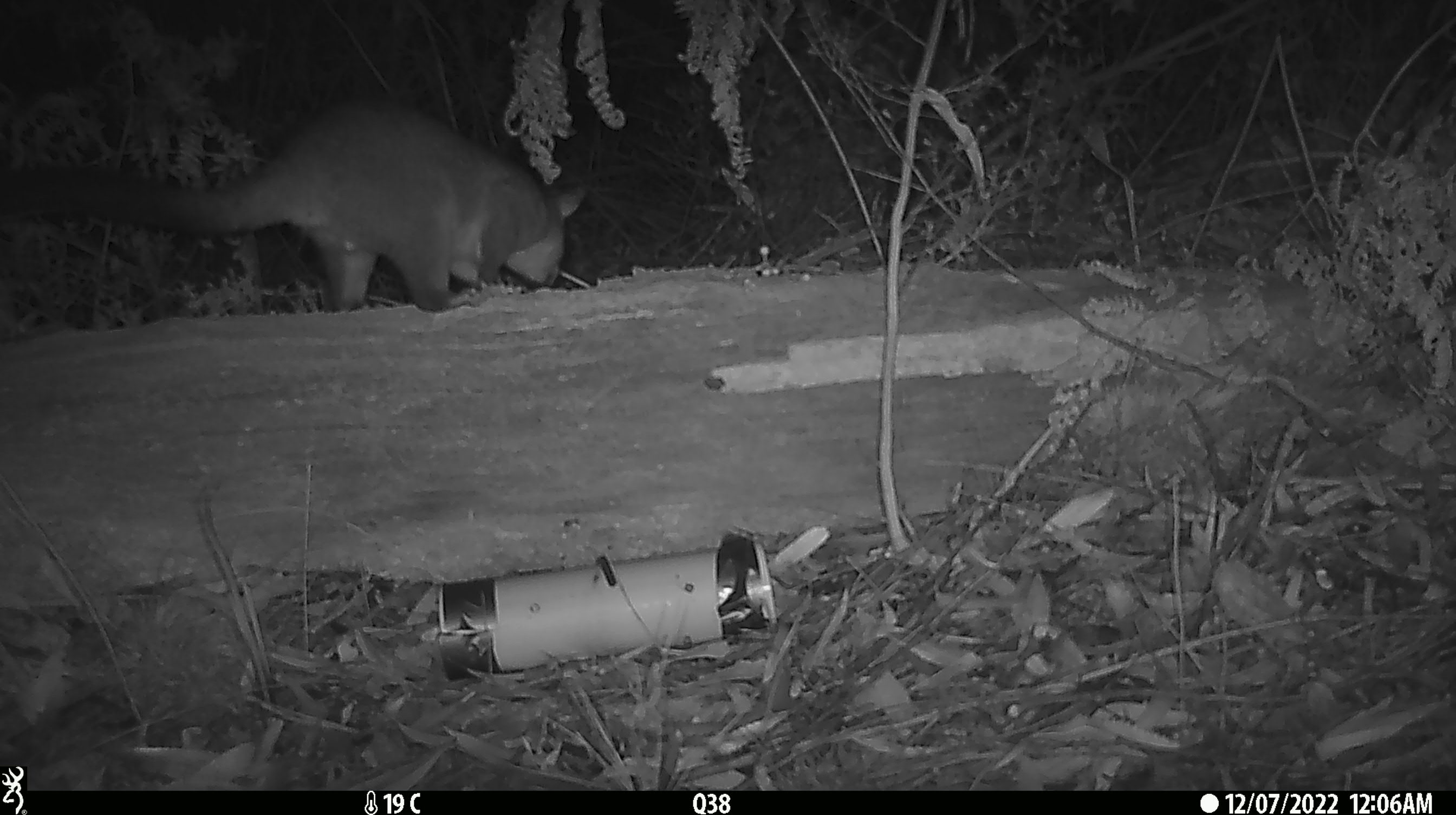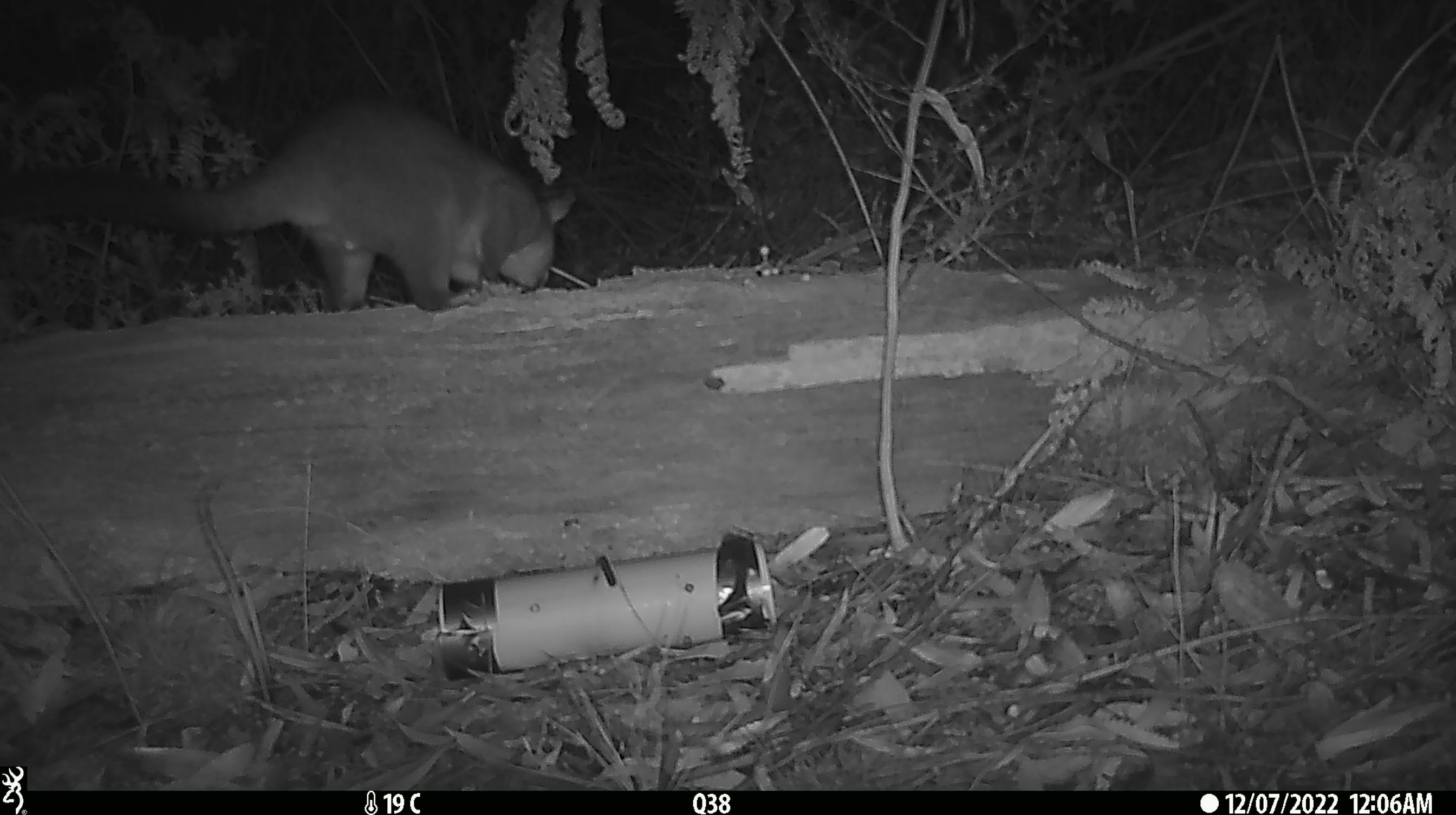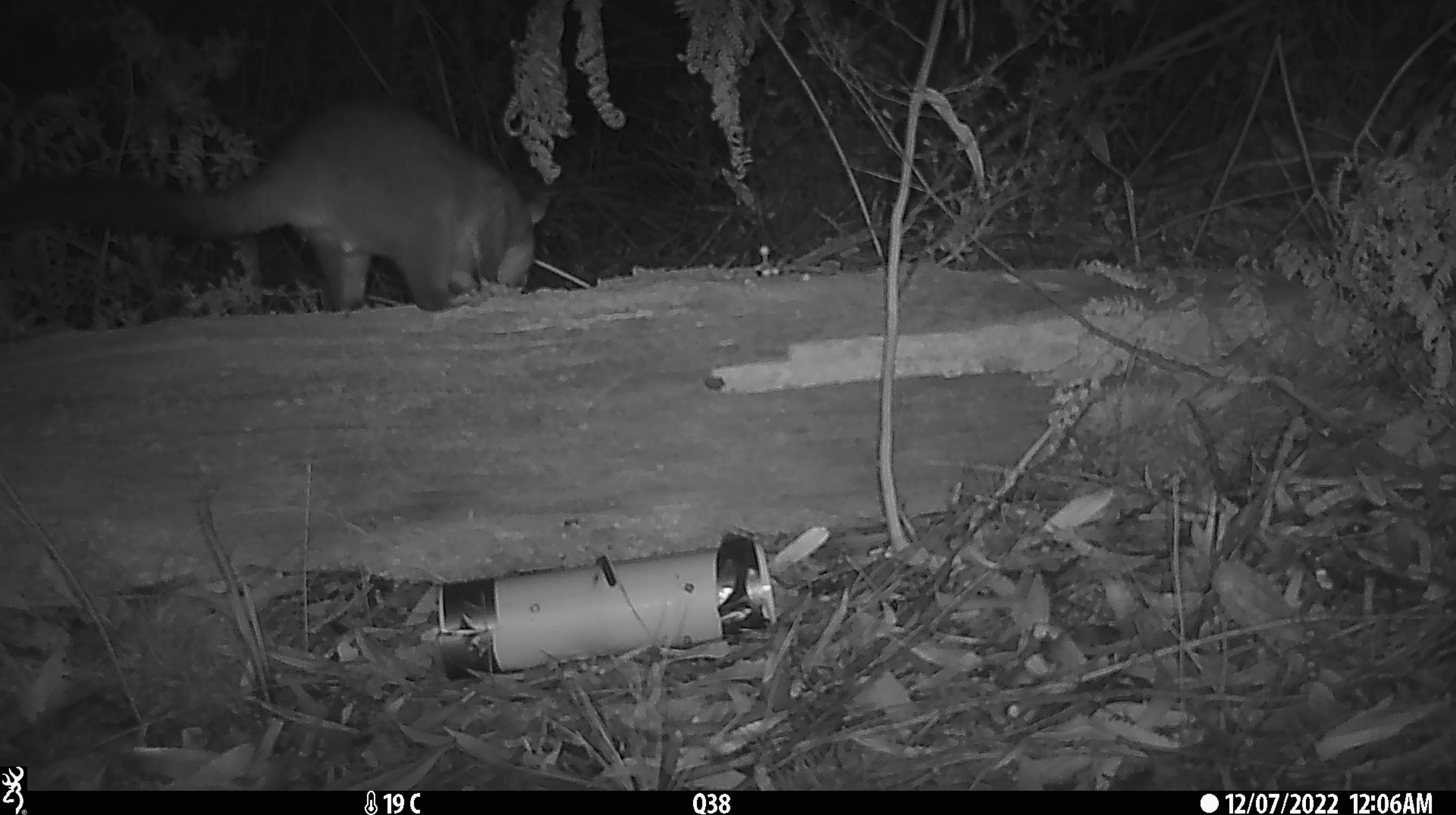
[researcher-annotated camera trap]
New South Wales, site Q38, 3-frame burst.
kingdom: Animalia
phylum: Chordata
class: Mammalia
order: Diprotodontia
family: Phalangeridae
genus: Trichosurus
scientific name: Trichosurus vulpecula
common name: common brushtail possum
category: possum